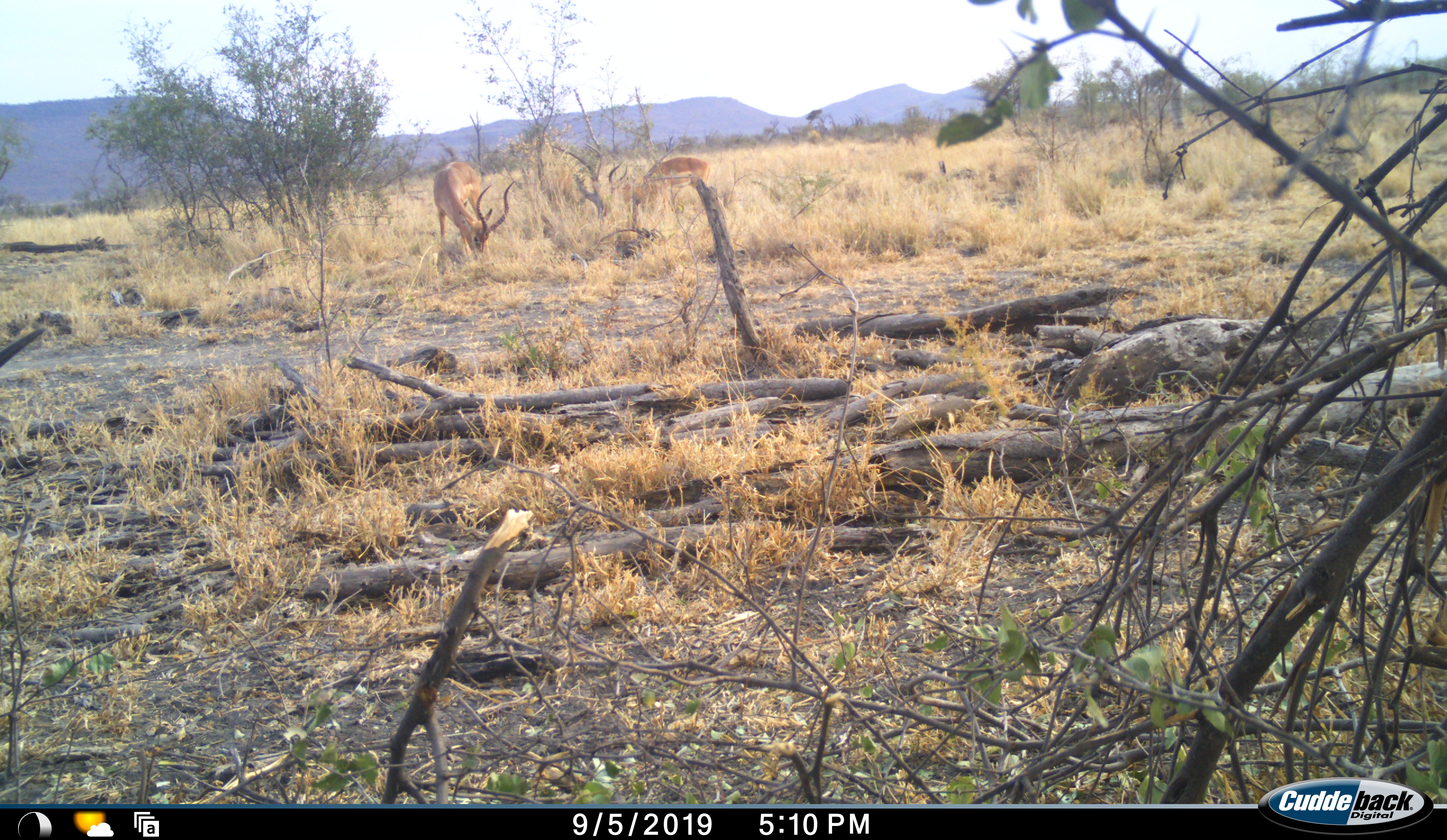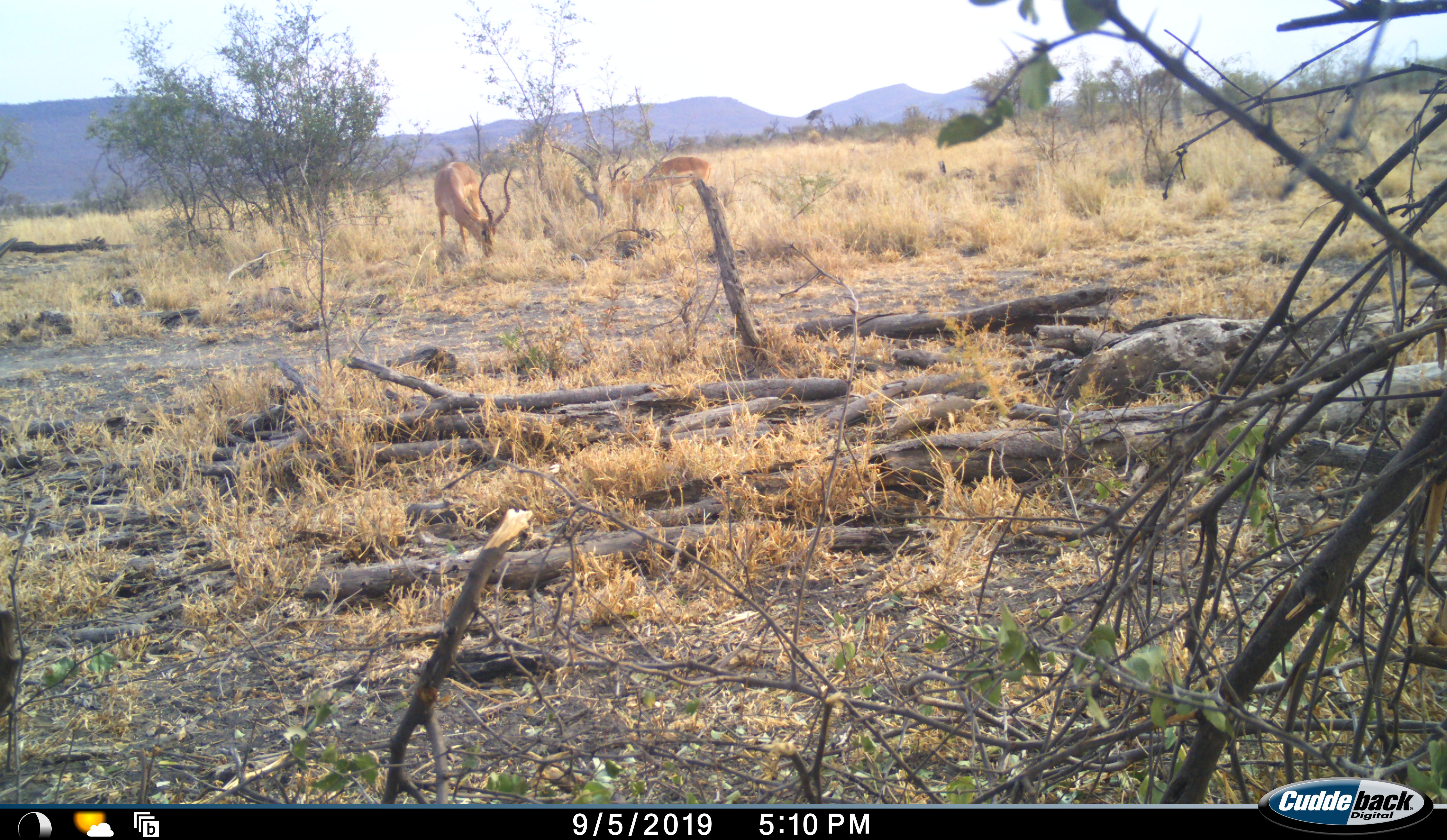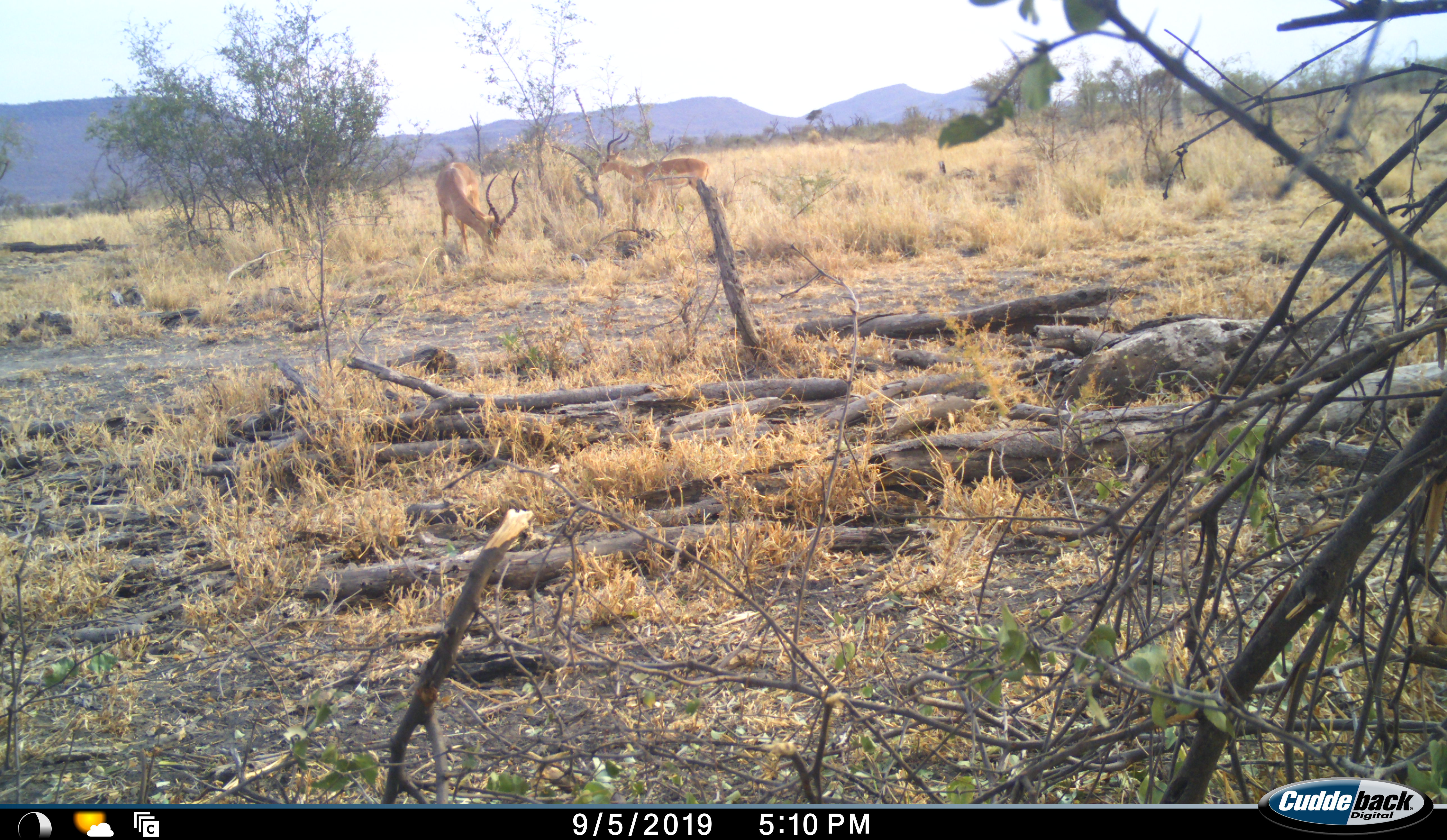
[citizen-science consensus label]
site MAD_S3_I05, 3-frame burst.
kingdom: Animalia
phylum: Chordata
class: Mammalia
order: Artiodactyla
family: Bovidae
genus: Aepyceros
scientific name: Aepyceros melampus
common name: impala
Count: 2.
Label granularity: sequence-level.